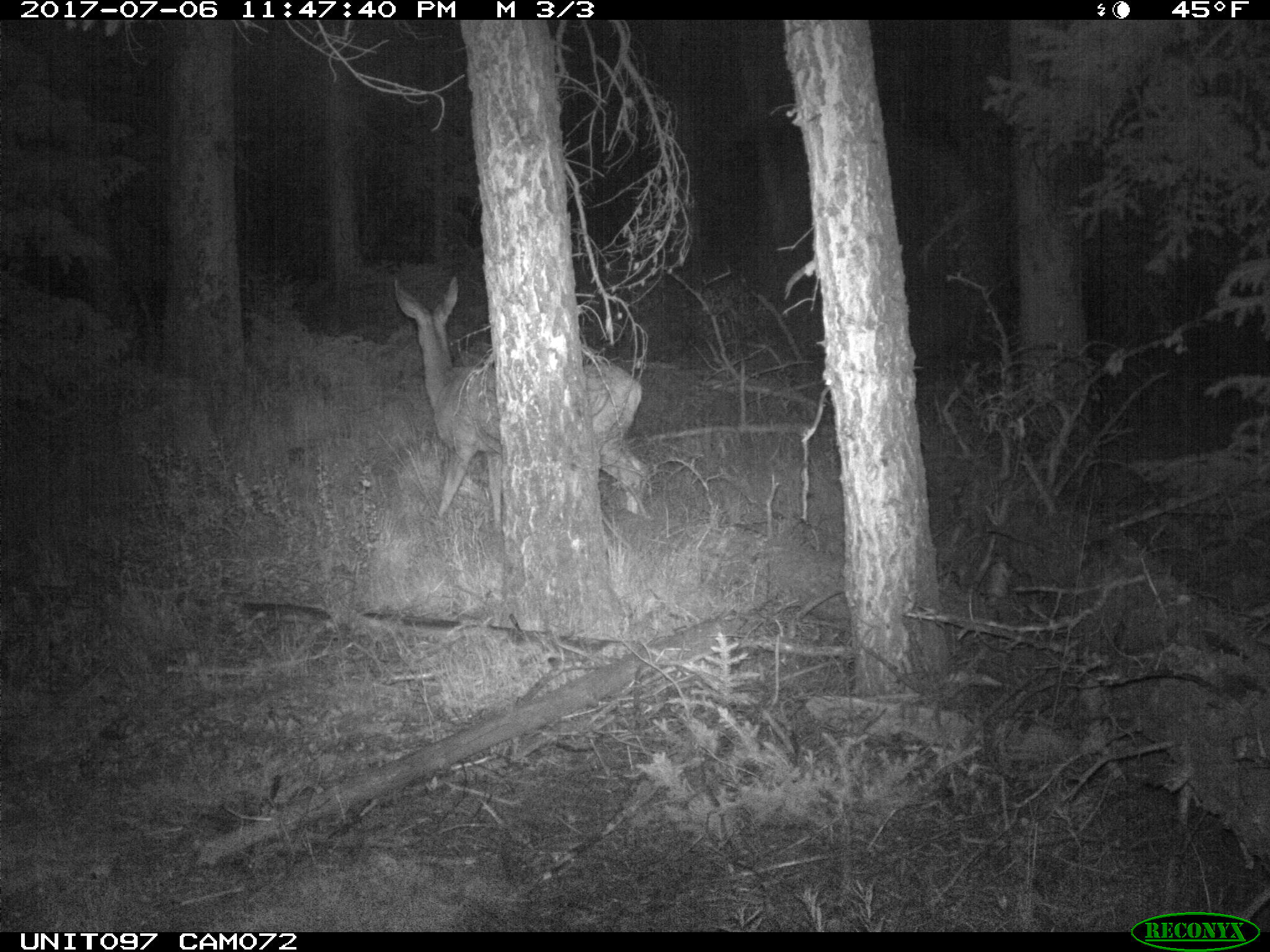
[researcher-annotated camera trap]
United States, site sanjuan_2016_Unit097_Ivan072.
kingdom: Animalia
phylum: Chordata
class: Mammalia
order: Artiodactyla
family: Cervidae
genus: Odocoileus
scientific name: Odocoileus hemionus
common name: mule deer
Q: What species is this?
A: Odocoileus hemionus (mule deer).